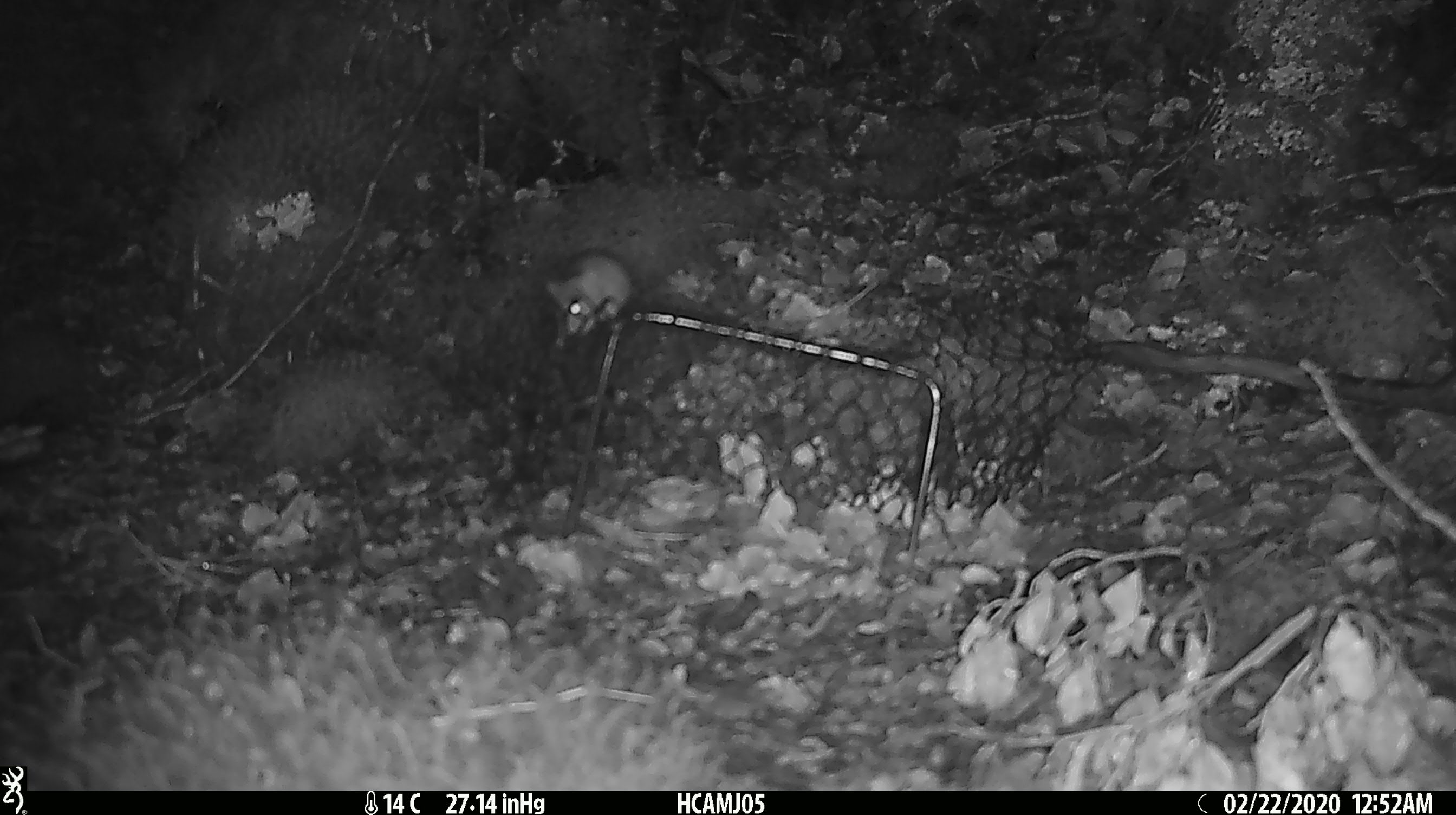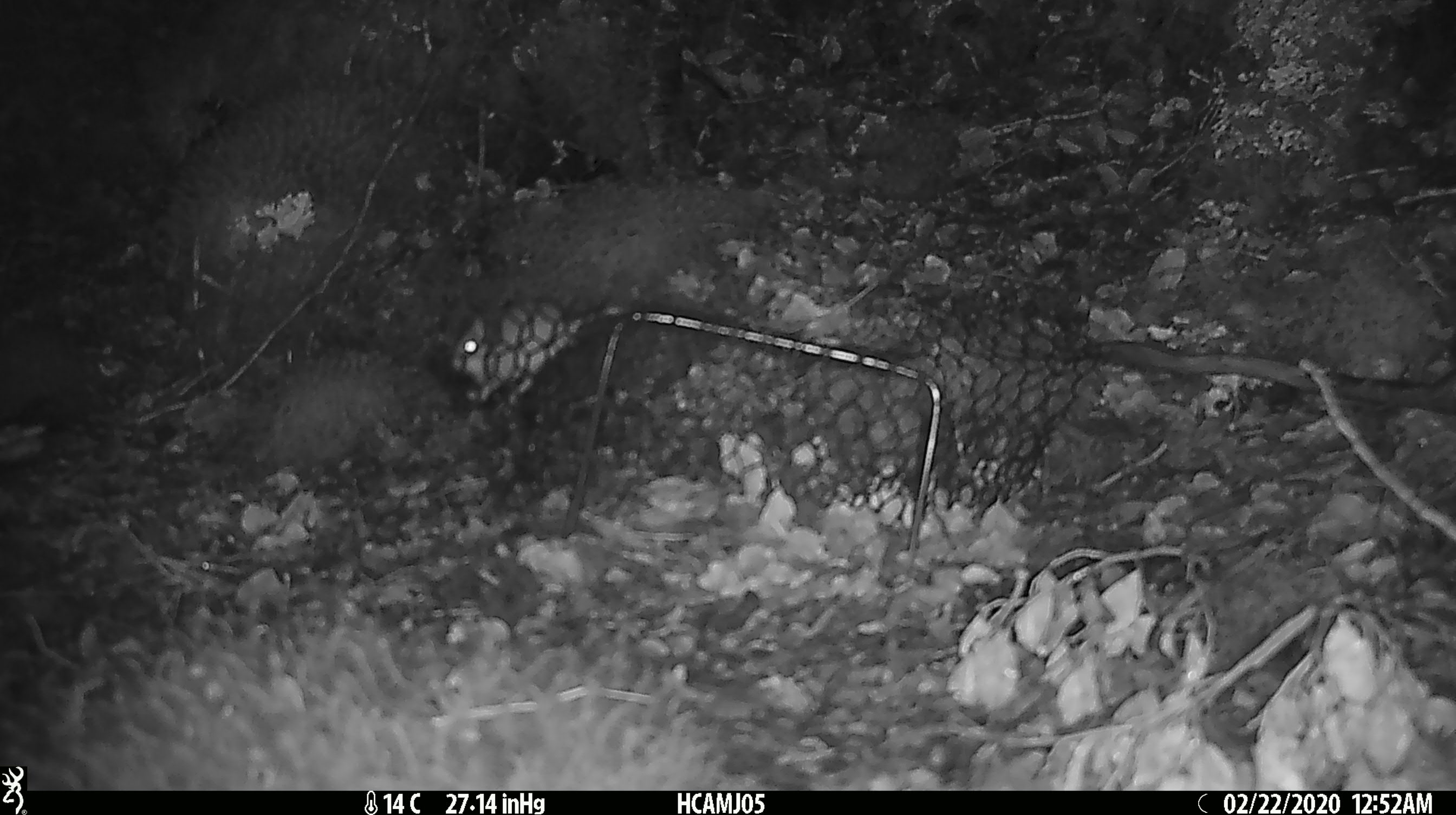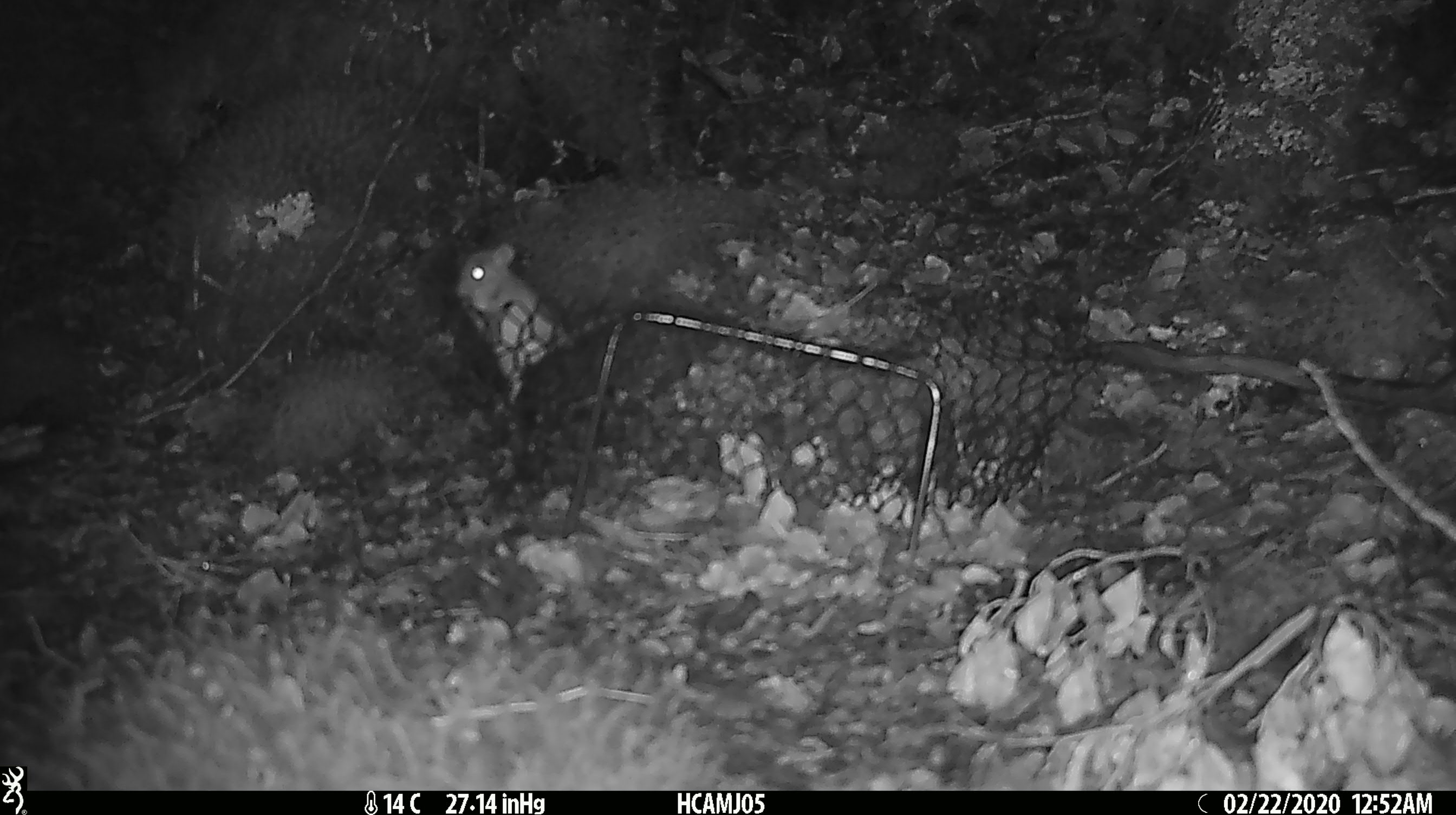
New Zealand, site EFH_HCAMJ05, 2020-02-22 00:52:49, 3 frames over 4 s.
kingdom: Animalia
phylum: Chordata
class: Mammalia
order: Rodentia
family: Muridae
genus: Mus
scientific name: Mus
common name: mouse